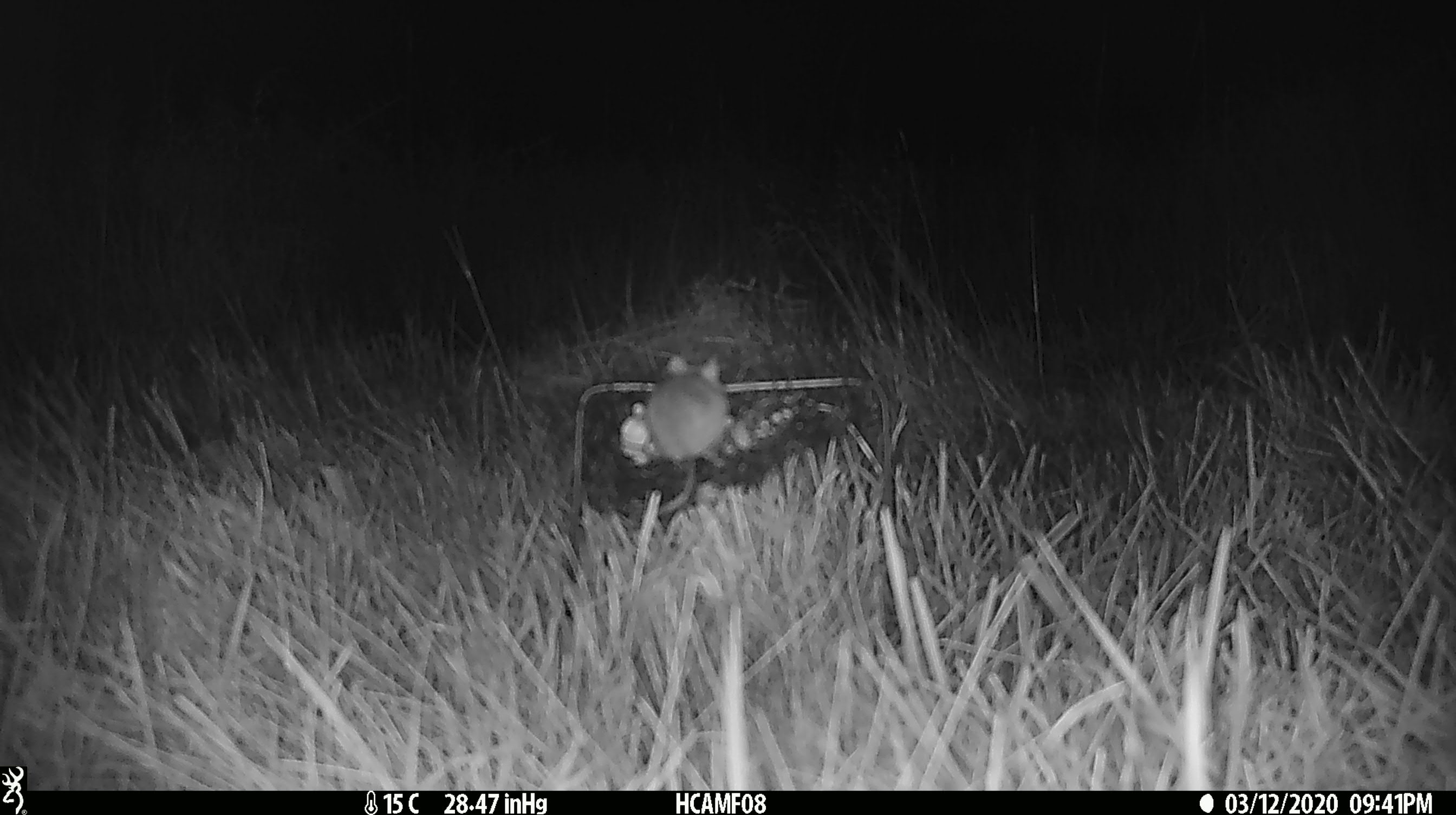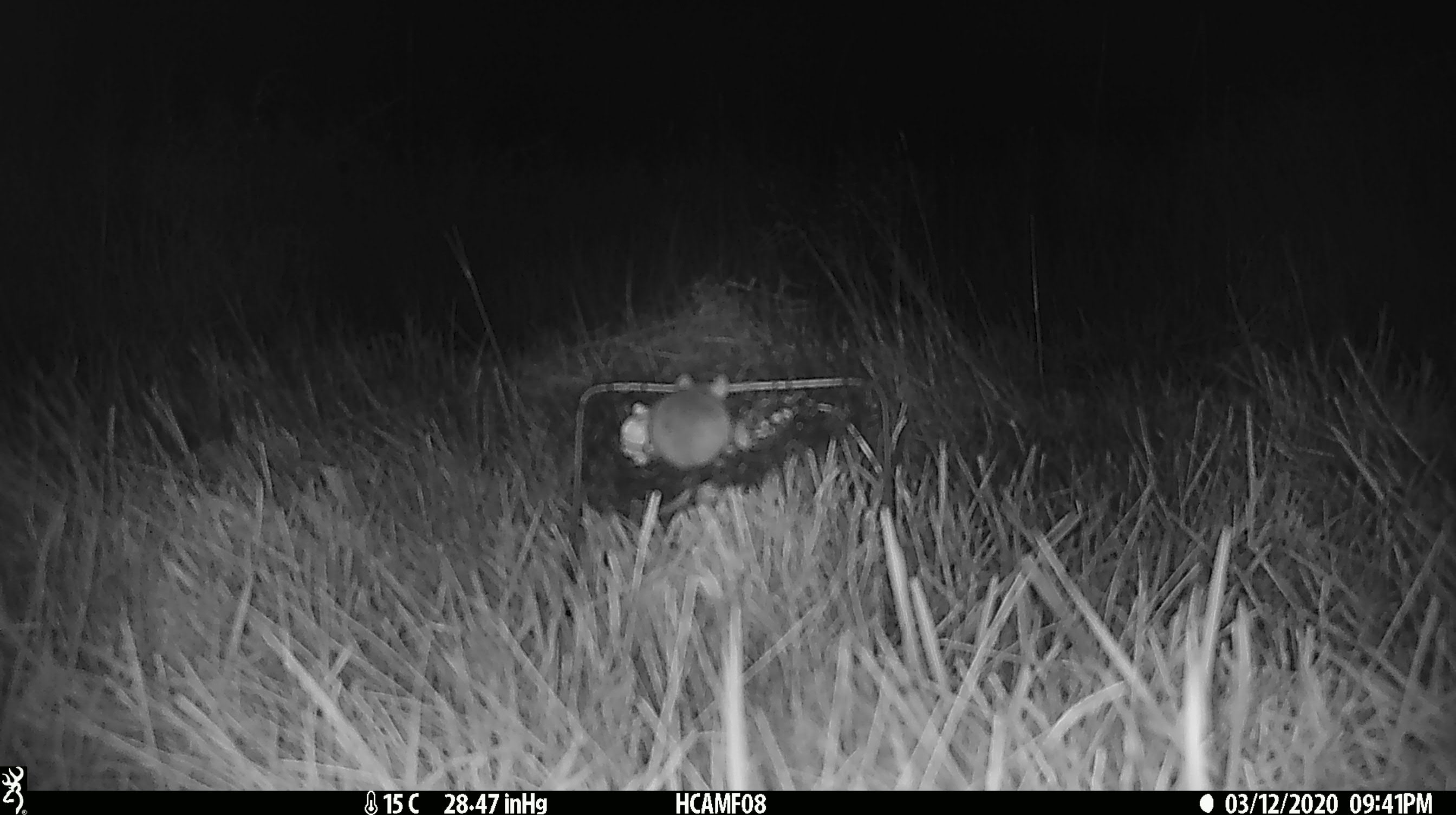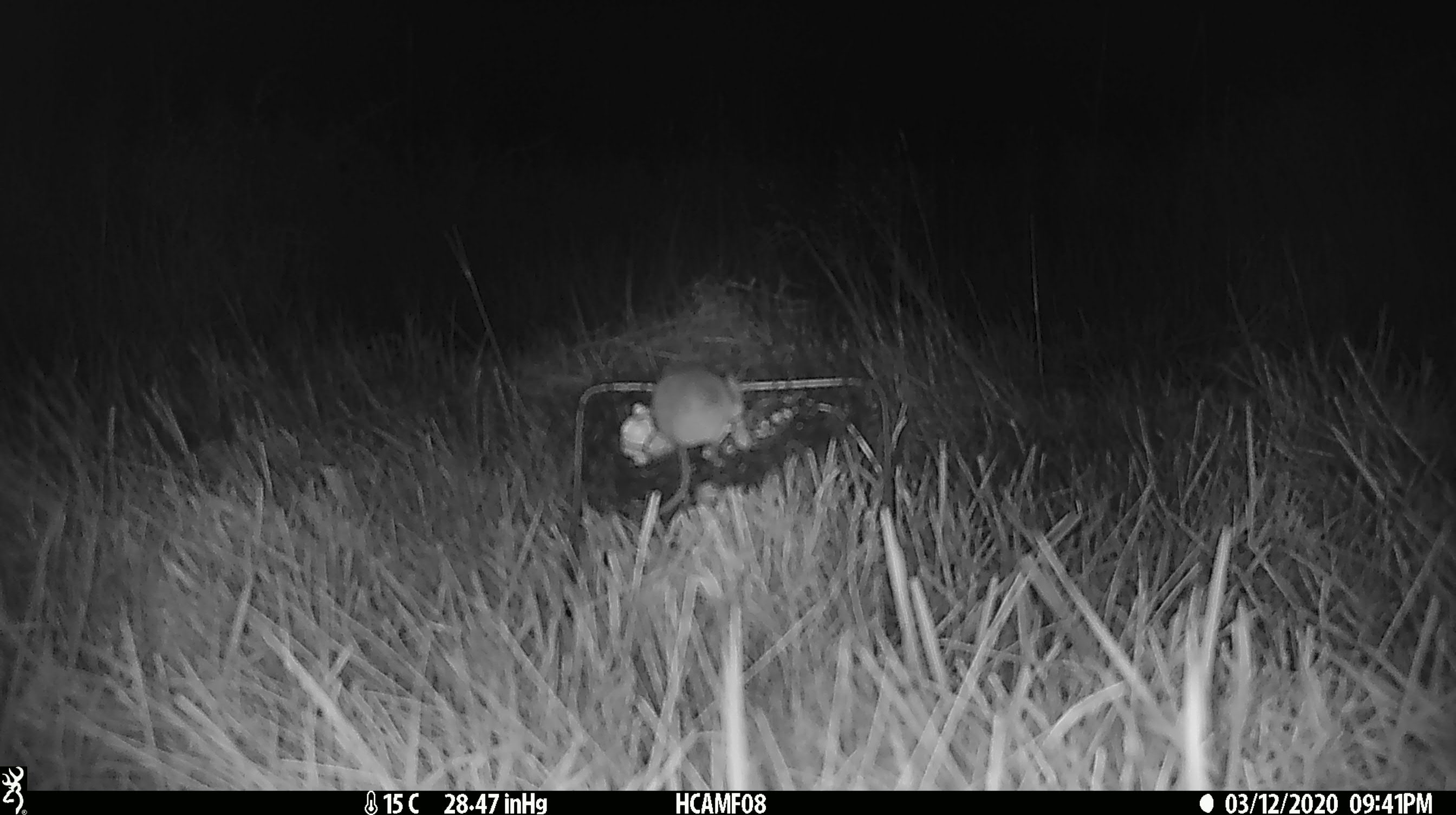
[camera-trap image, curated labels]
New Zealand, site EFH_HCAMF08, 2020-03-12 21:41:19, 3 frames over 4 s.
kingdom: Animalia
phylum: Chordata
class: Mammalia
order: Rodentia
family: Muridae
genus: Mus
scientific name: Mus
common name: mouse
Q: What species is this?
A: Mouse (Mus).